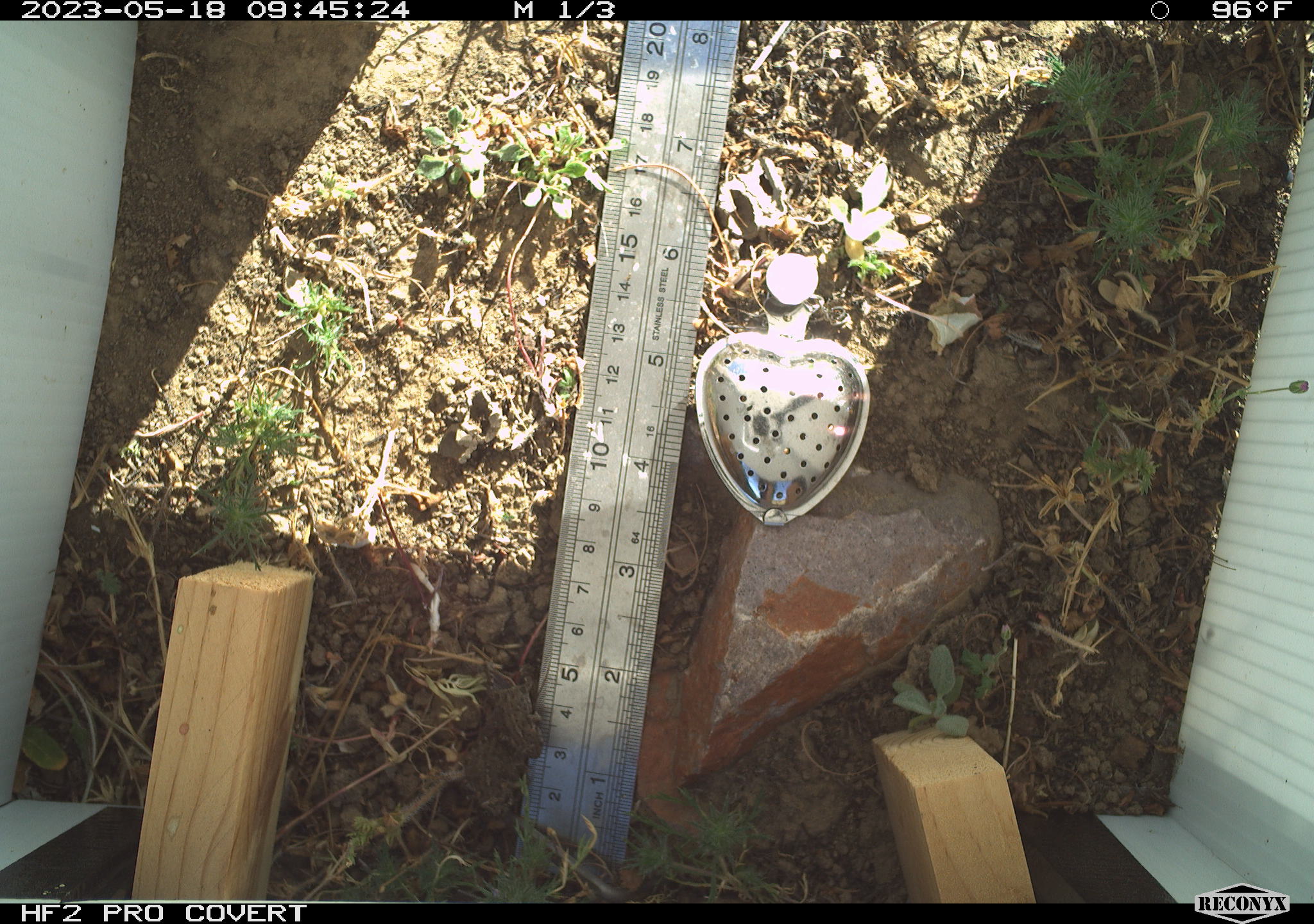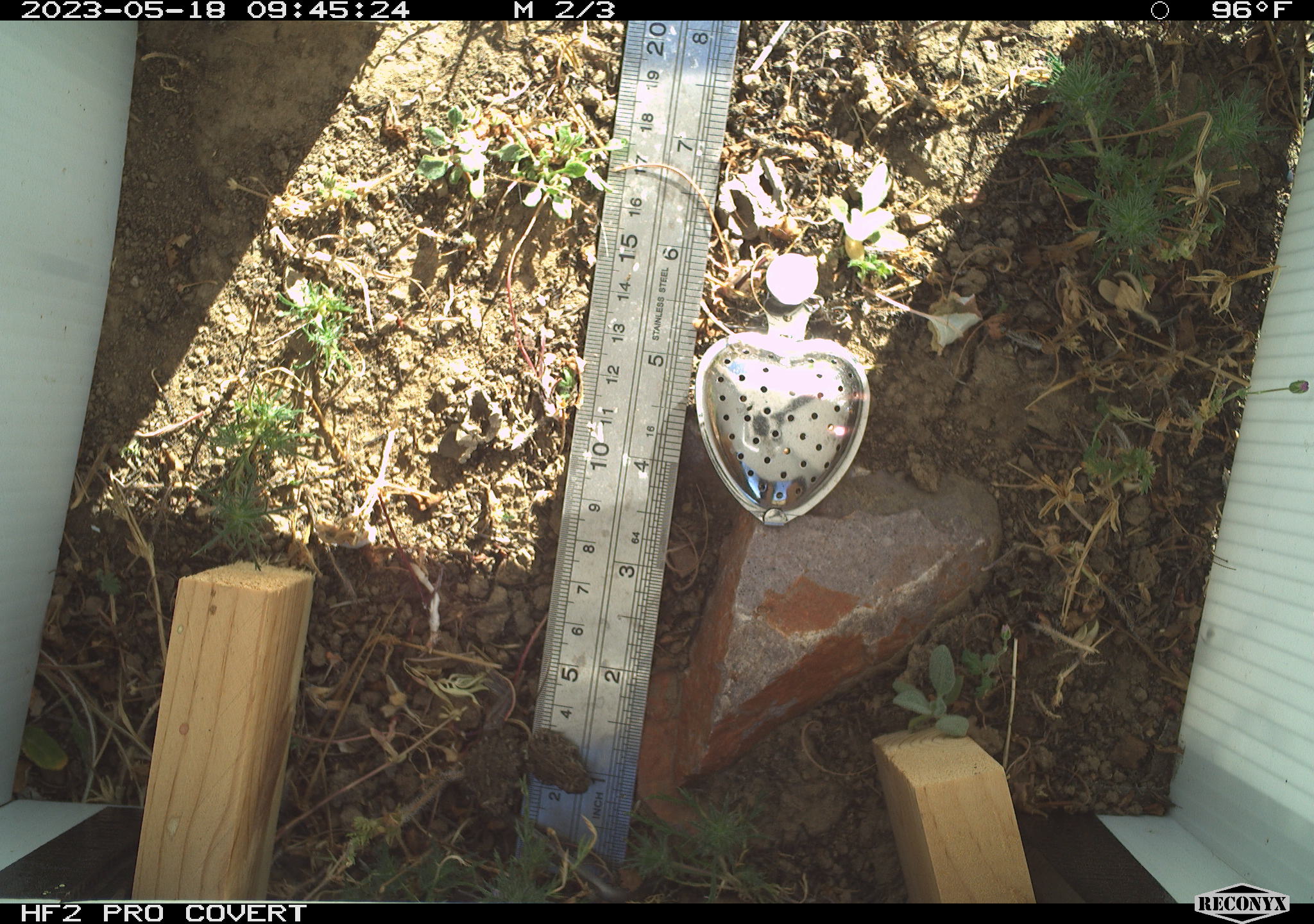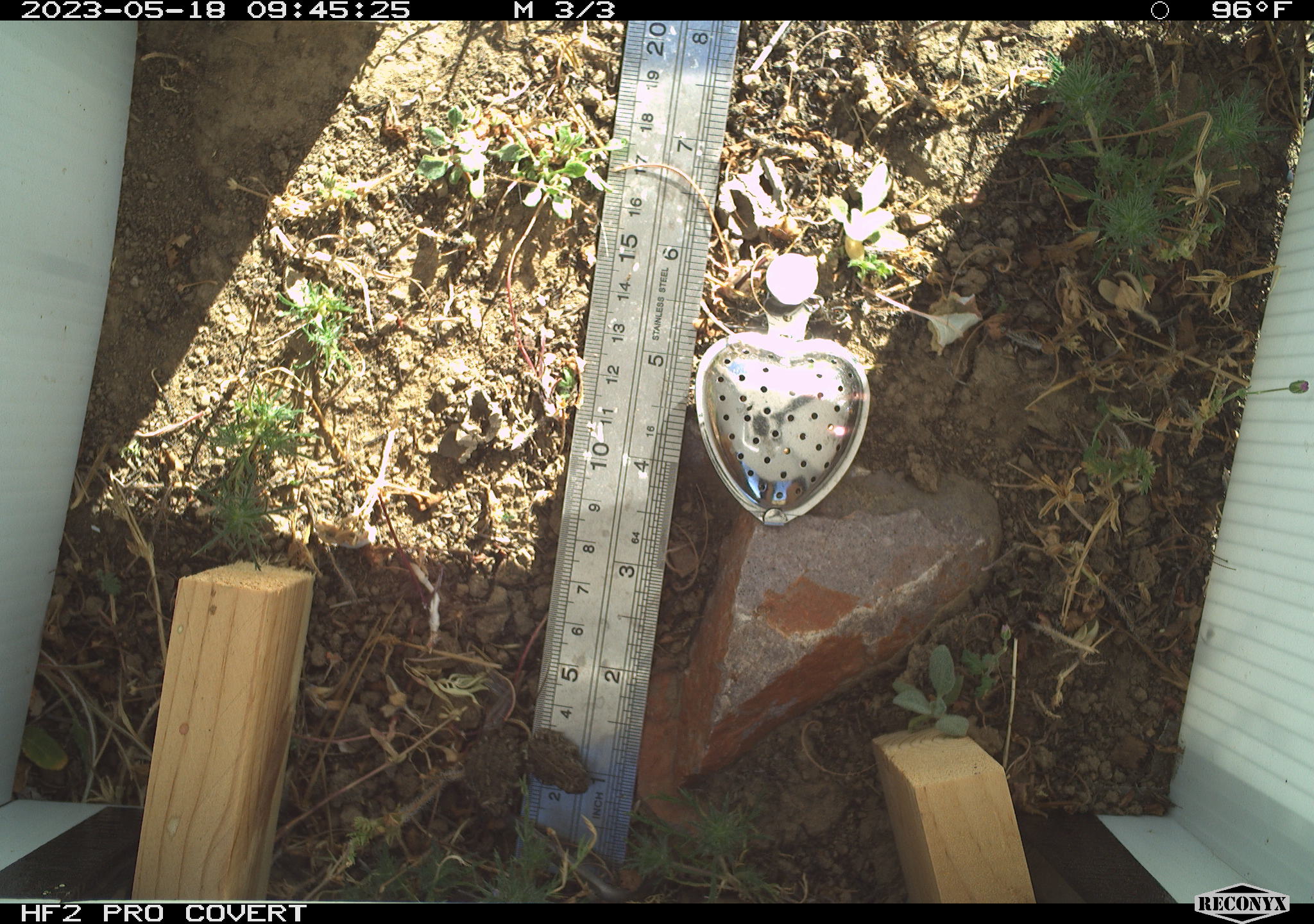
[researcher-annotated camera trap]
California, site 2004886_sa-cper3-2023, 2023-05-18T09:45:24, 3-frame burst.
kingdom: Animalia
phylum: Chordata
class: Amphibia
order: Anura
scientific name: Anura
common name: frogs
Frogs (Anura).